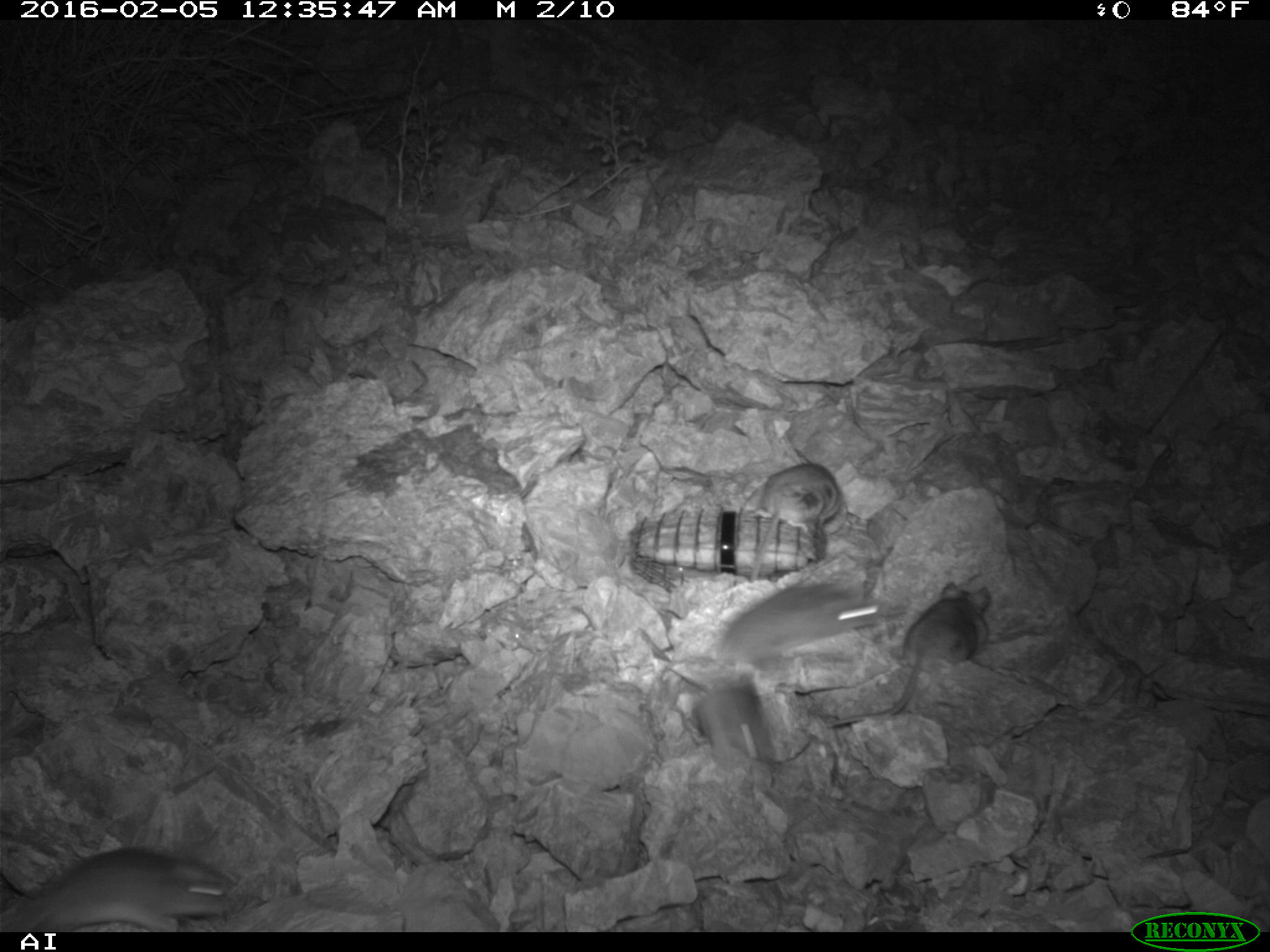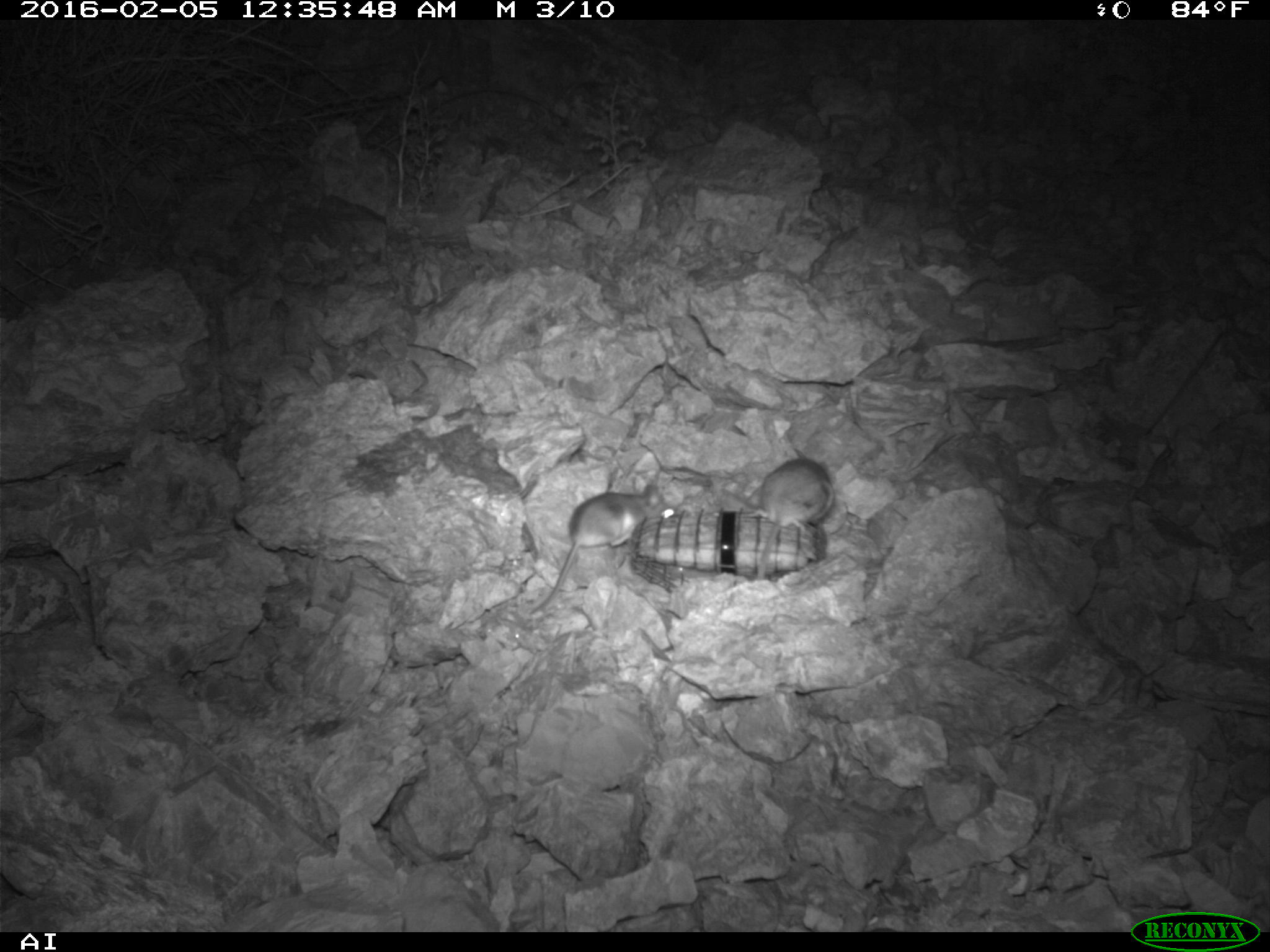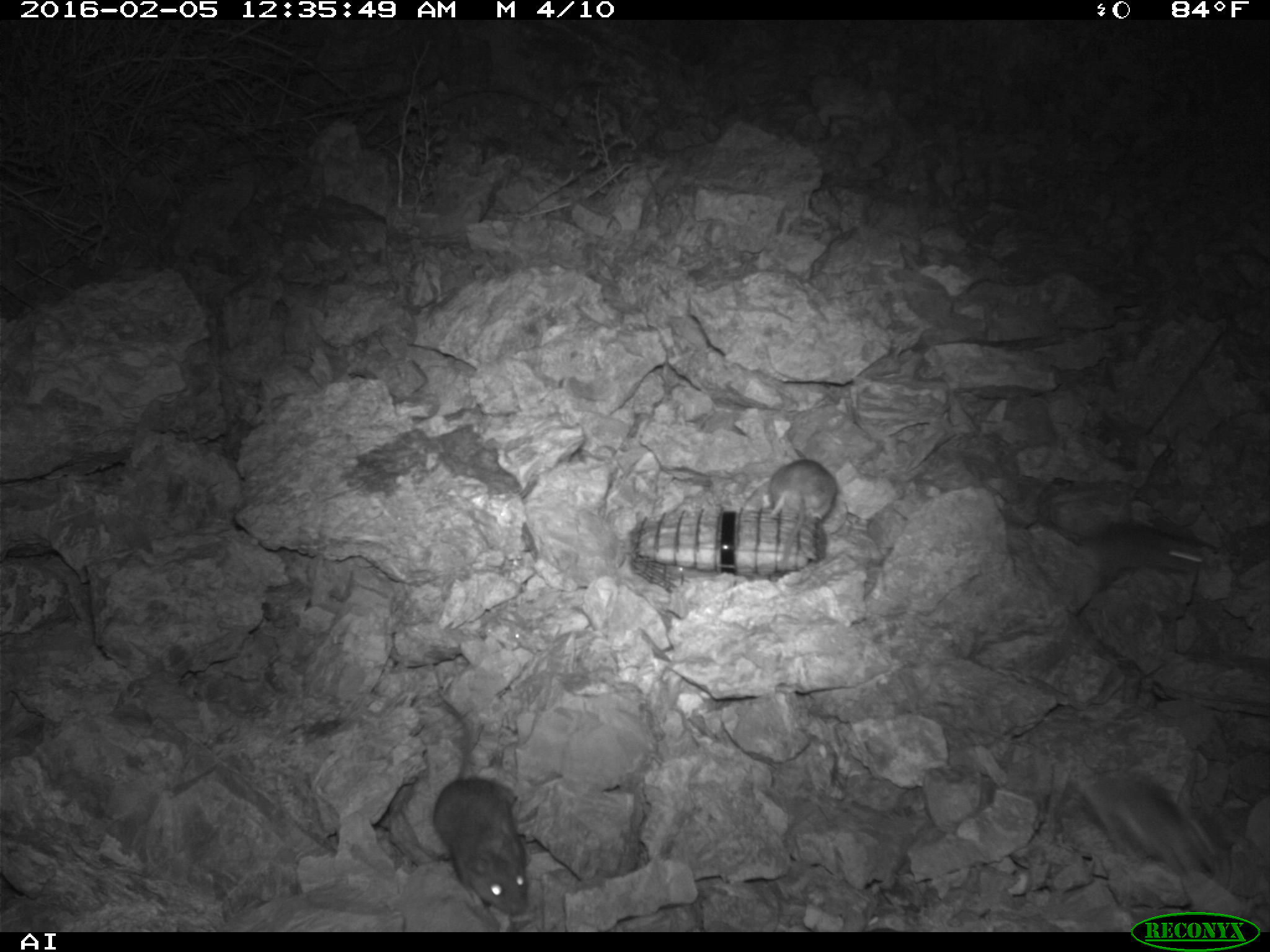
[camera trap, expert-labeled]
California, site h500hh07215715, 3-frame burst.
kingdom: Animalia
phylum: Chordata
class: Mammalia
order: Rodentia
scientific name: Rodentia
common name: rodent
Rodent (Rodentia).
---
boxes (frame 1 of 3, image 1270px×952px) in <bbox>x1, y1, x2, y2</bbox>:
rodent: <bbox>824, 583, 989, 727</bbox>; <bbox>0, 847, 233, 932</bbox>; <bbox>717, 577, 882, 666</bbox>; <bbox>747, 463, 842, 583</bbox>; <bbox>694, 671, 775, 768</bbox>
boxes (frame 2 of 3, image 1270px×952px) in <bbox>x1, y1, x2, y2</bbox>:
rodent: <bbox>525, 483, 678, 611</bbox>; <bbox>747, 459, 833, 531</bbox>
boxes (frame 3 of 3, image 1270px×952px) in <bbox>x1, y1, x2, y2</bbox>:
rodent: <bbox>430, 664, 527, 915</bbox>; <bbox>1034, 493, 1206, 589</bbox>; <bbox>768, 459, 837, 573</bbox>